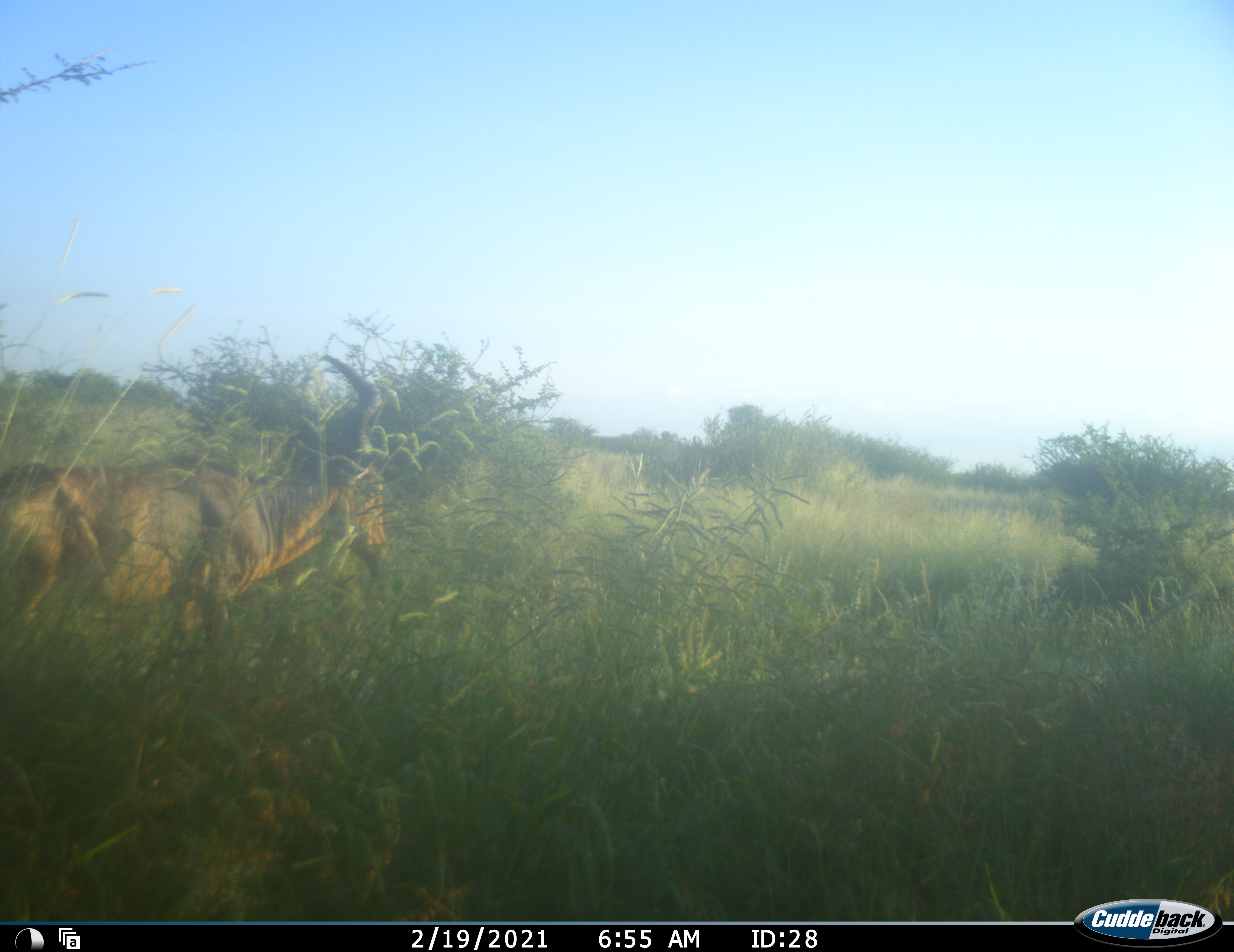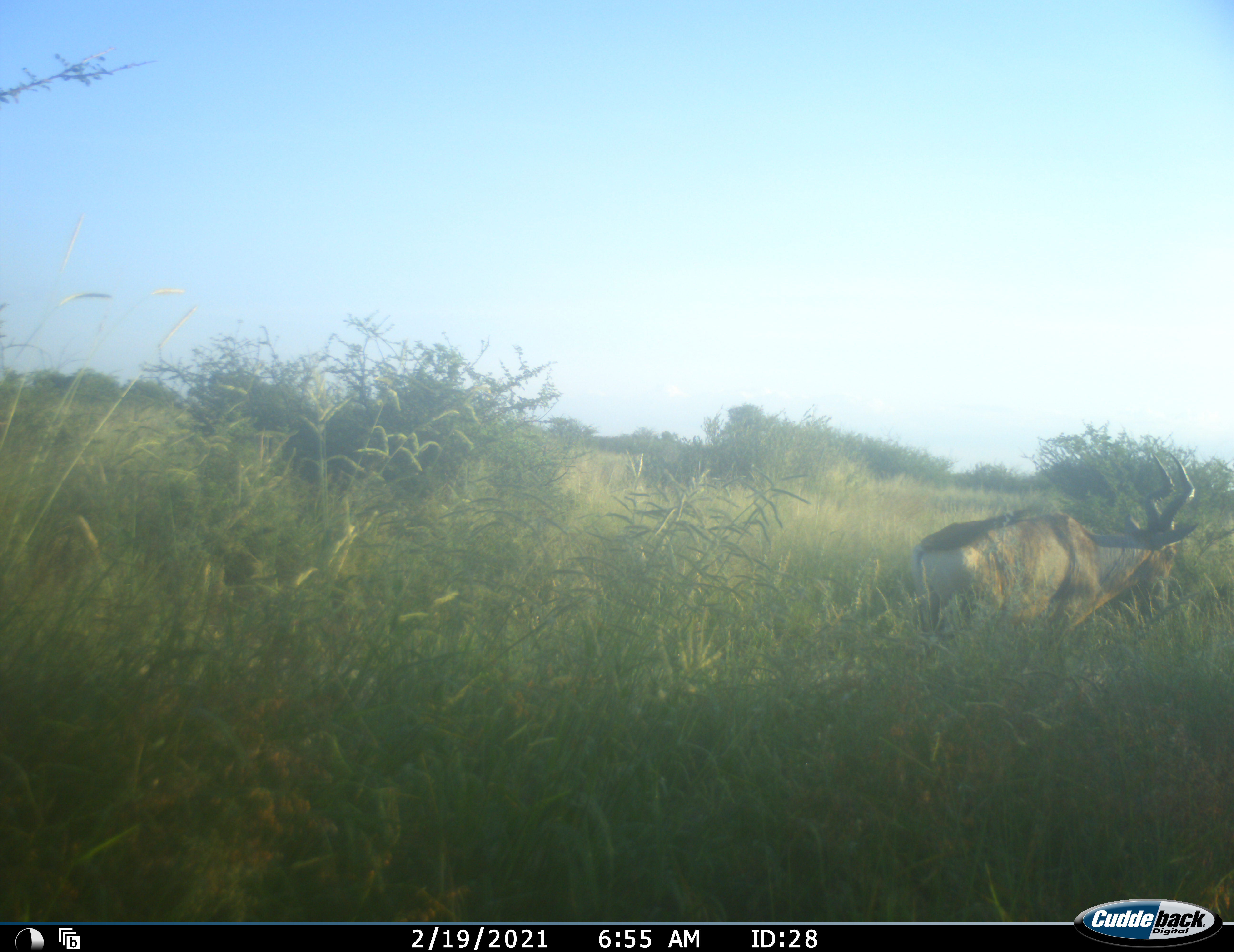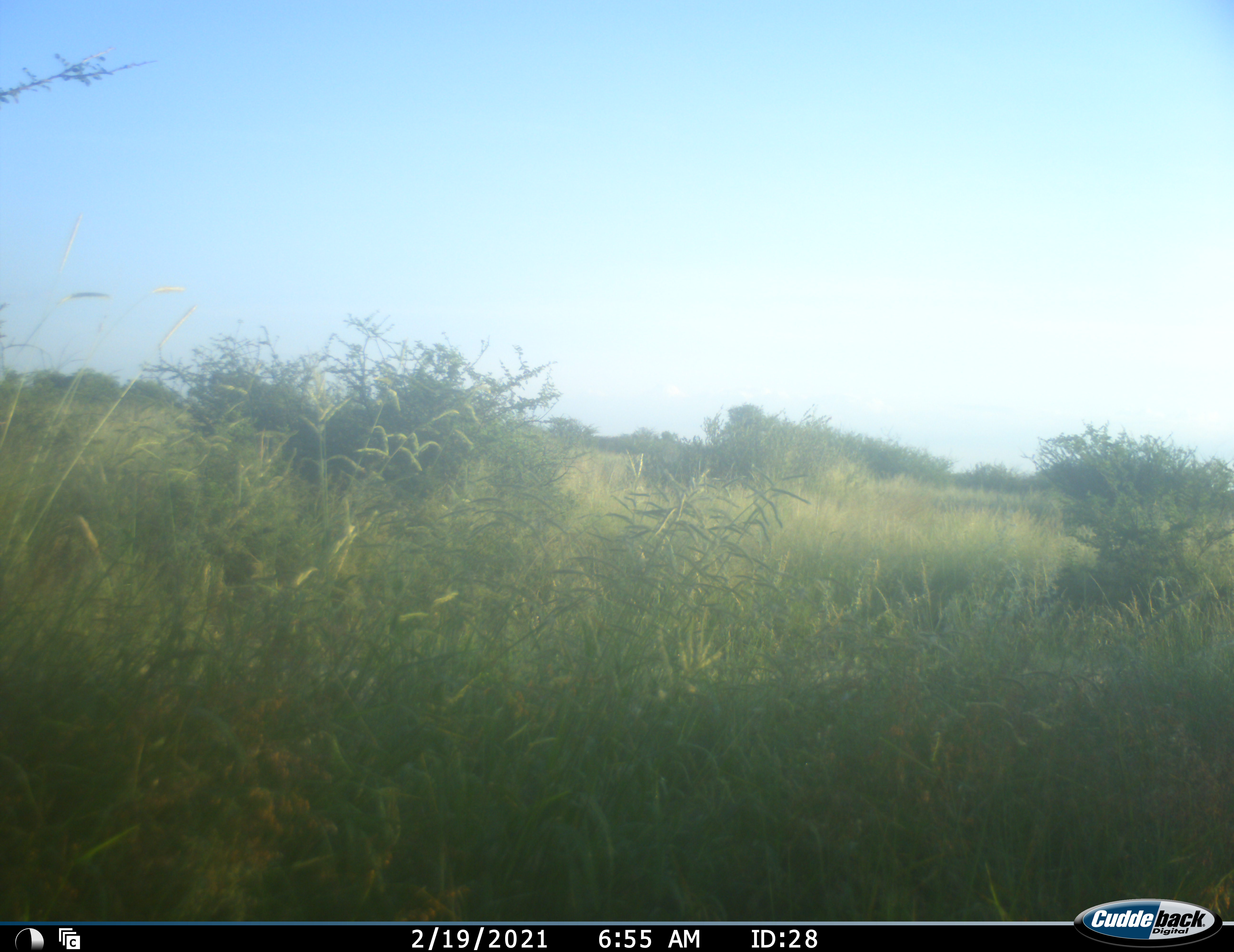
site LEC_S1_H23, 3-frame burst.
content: unidentified animal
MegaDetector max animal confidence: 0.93